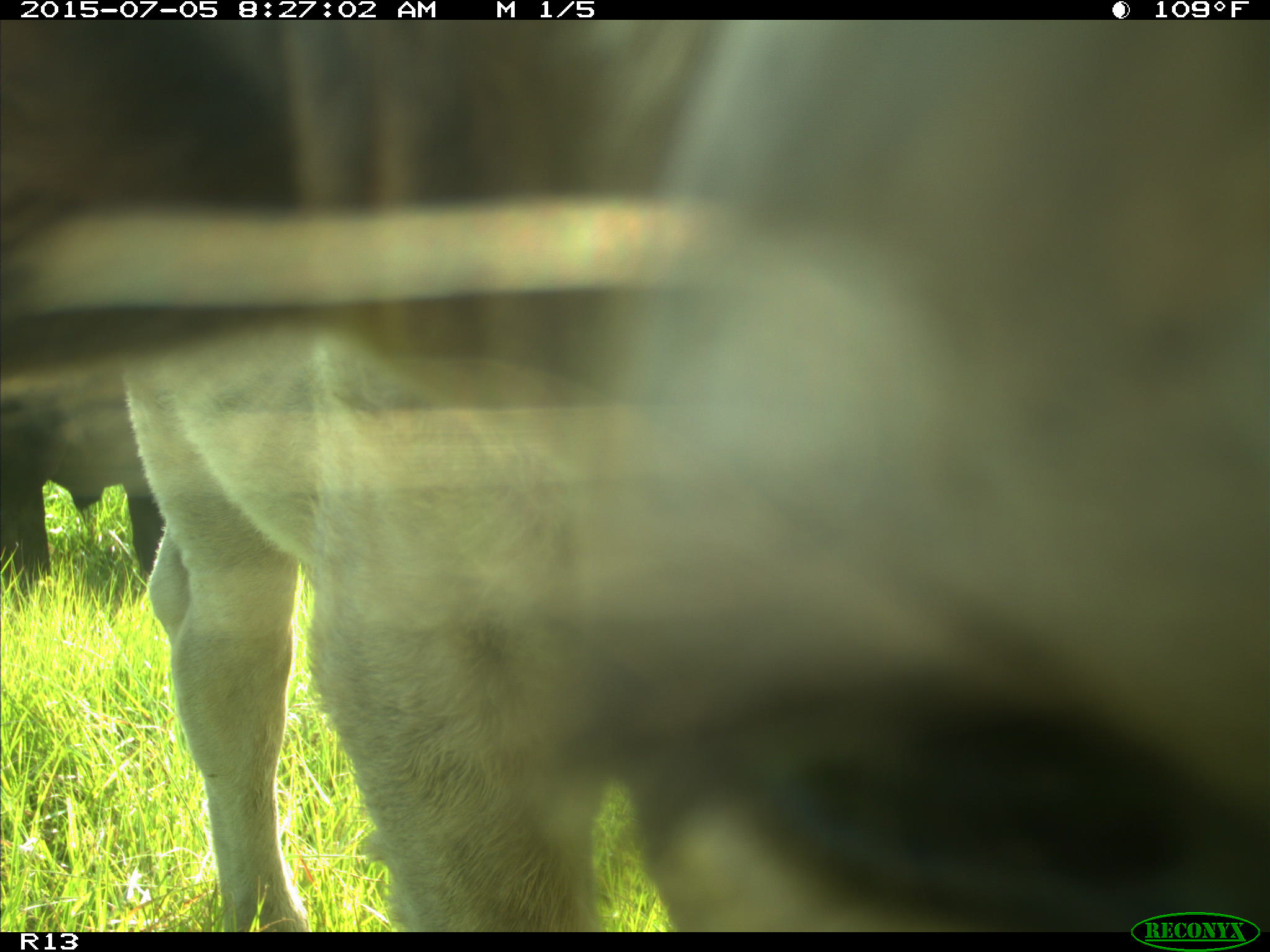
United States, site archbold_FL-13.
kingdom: Animalia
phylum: Chordata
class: Mammalia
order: Artiodactyla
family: Bovidae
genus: Bos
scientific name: Bos taurus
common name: domestic cow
Bos taurus (domestic cow).